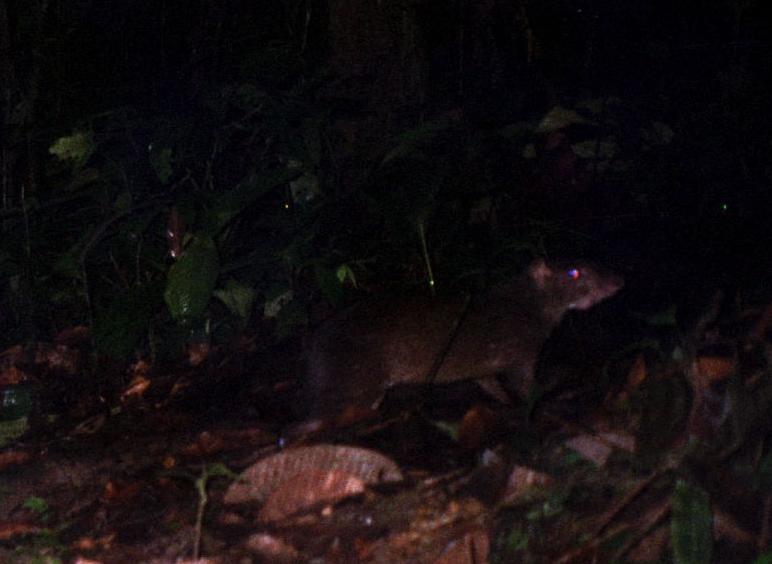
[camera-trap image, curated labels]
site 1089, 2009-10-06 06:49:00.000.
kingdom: Animalia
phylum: Chordata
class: Mammalia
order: Rodentia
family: Dasyproctidae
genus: Dasyprocta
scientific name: Dasyprocta punctata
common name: central american agouti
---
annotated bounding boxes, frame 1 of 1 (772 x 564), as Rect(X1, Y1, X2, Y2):
dasyprocta punctata: Rect(308, 256, 626, 429)